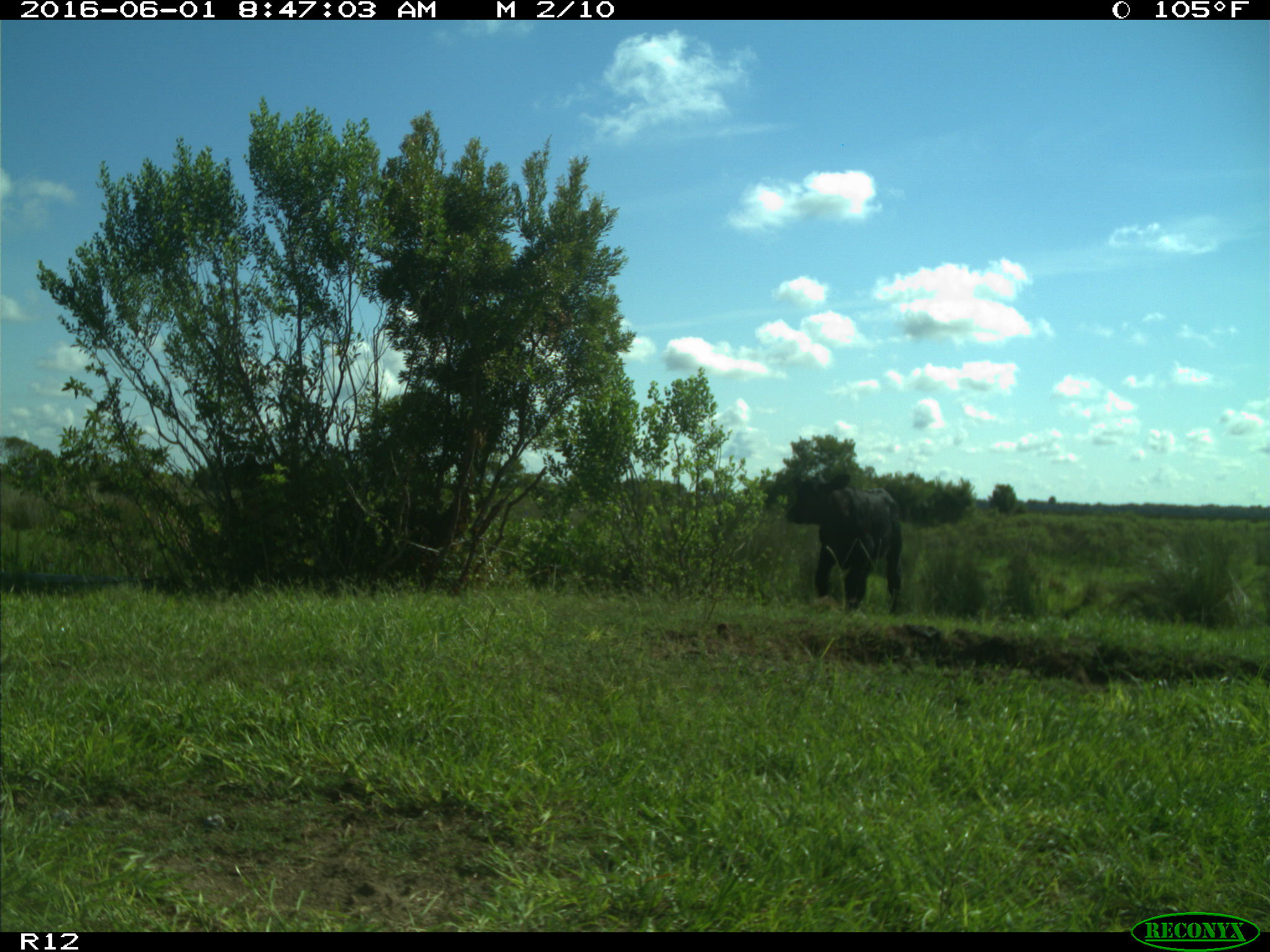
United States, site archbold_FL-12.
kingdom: Animalia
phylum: Chordata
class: Mammalia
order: Artiodactyla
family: Bovidae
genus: Bos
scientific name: Bos taurus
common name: domestic cow